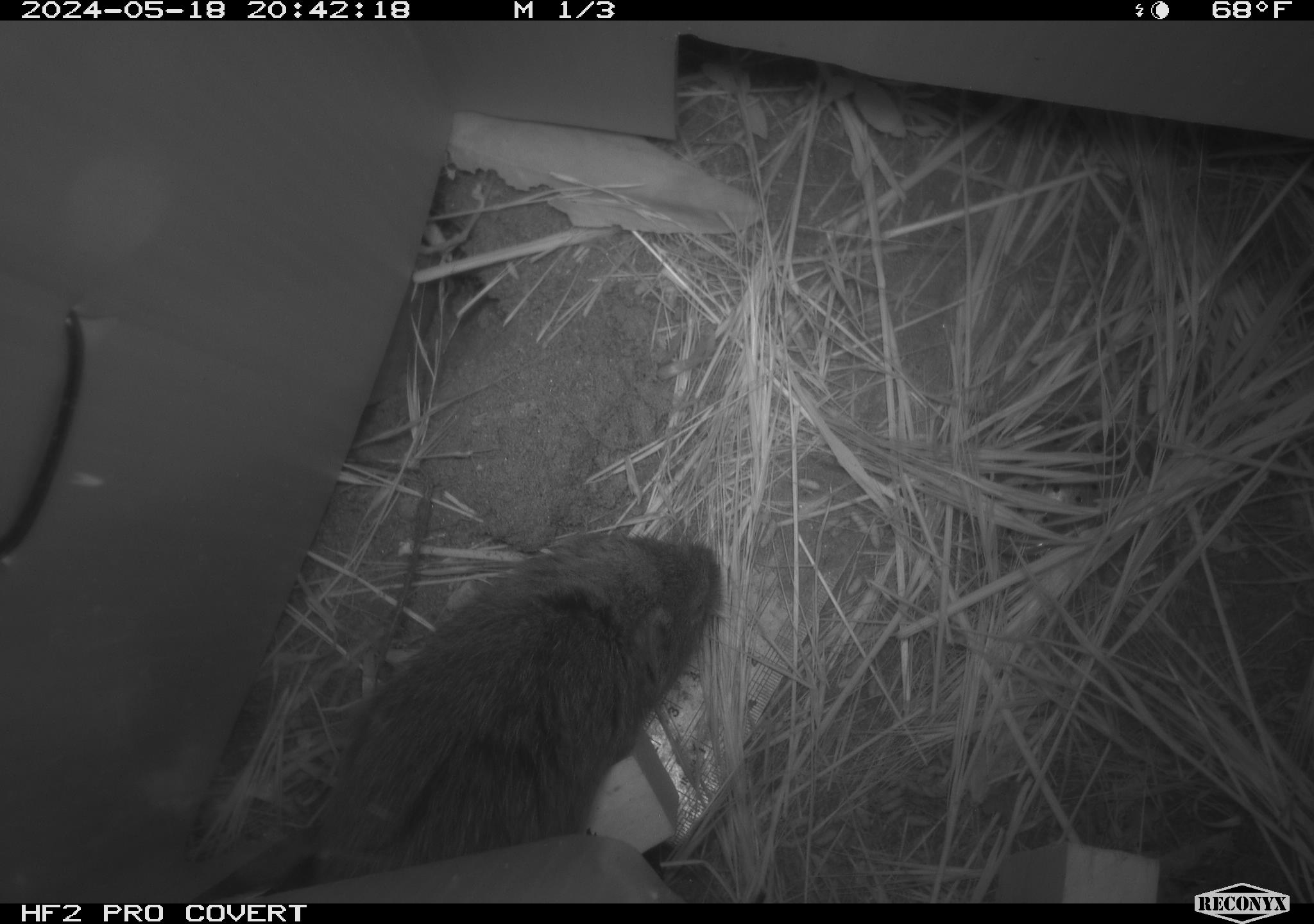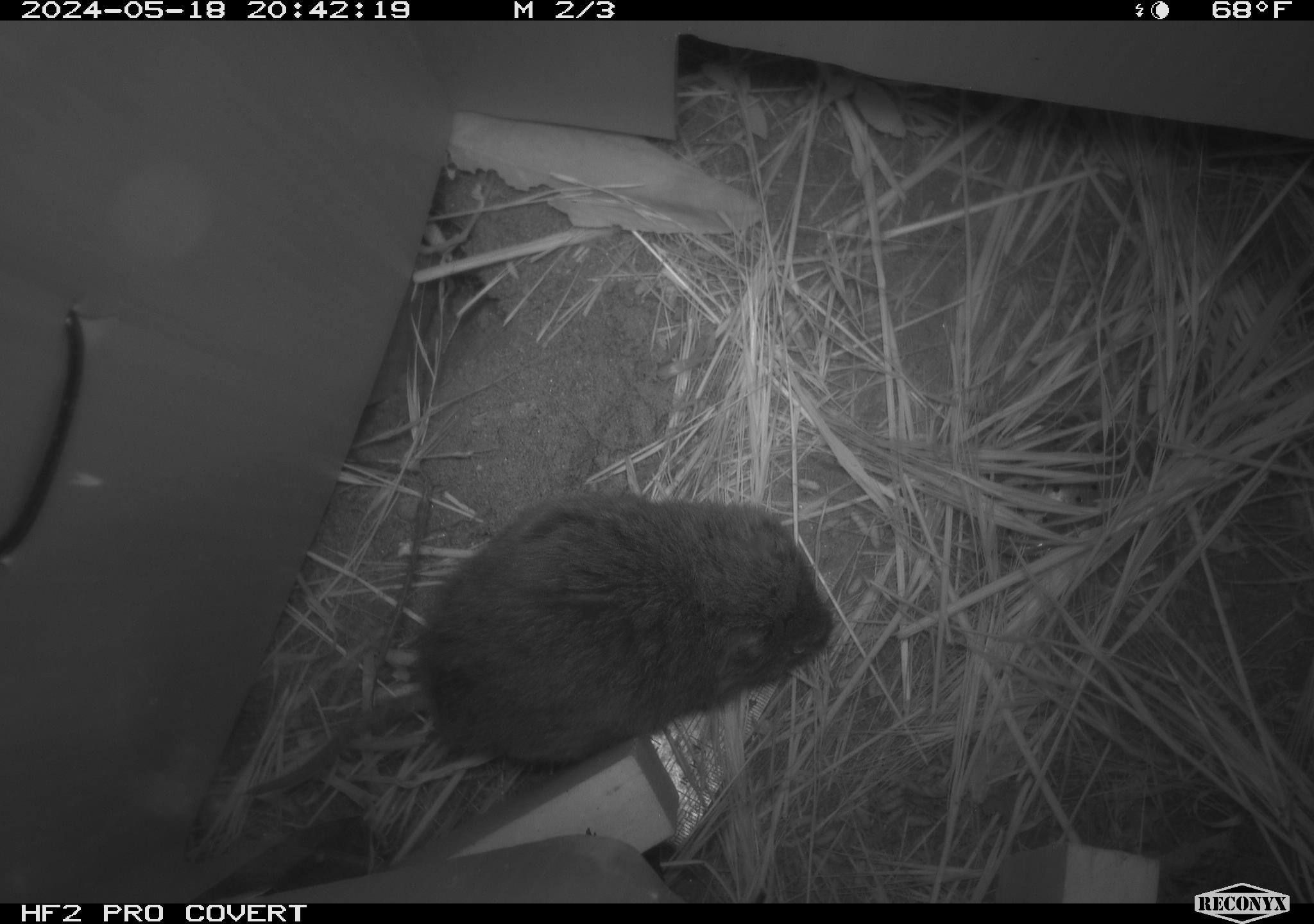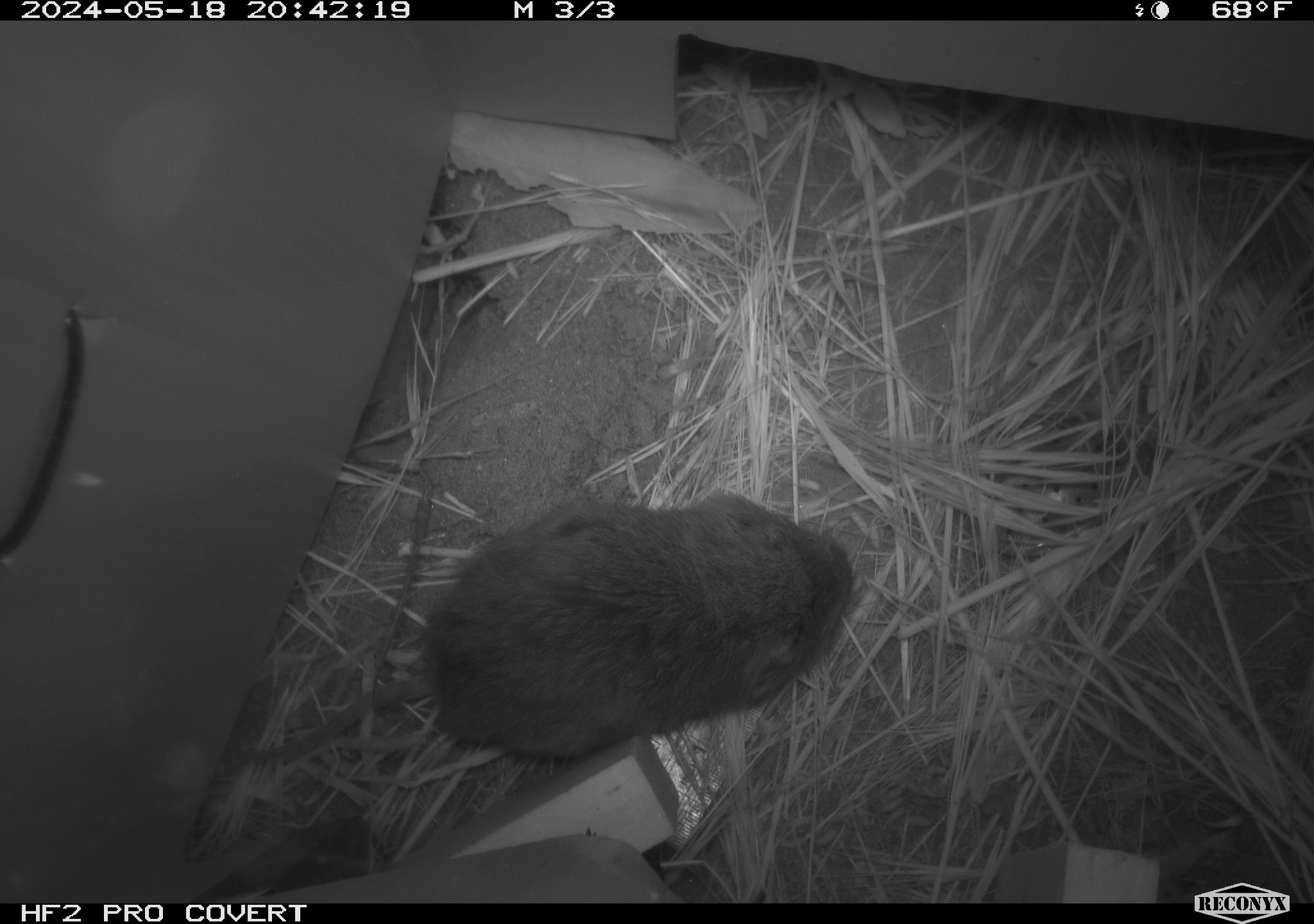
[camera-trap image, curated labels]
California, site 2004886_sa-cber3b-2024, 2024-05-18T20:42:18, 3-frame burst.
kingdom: Animalia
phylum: Chordata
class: Mammalia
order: Rodentia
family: Cricetidae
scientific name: Arvicolinae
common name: voles, lemmings, and muskrats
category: arvicolinae subfamily